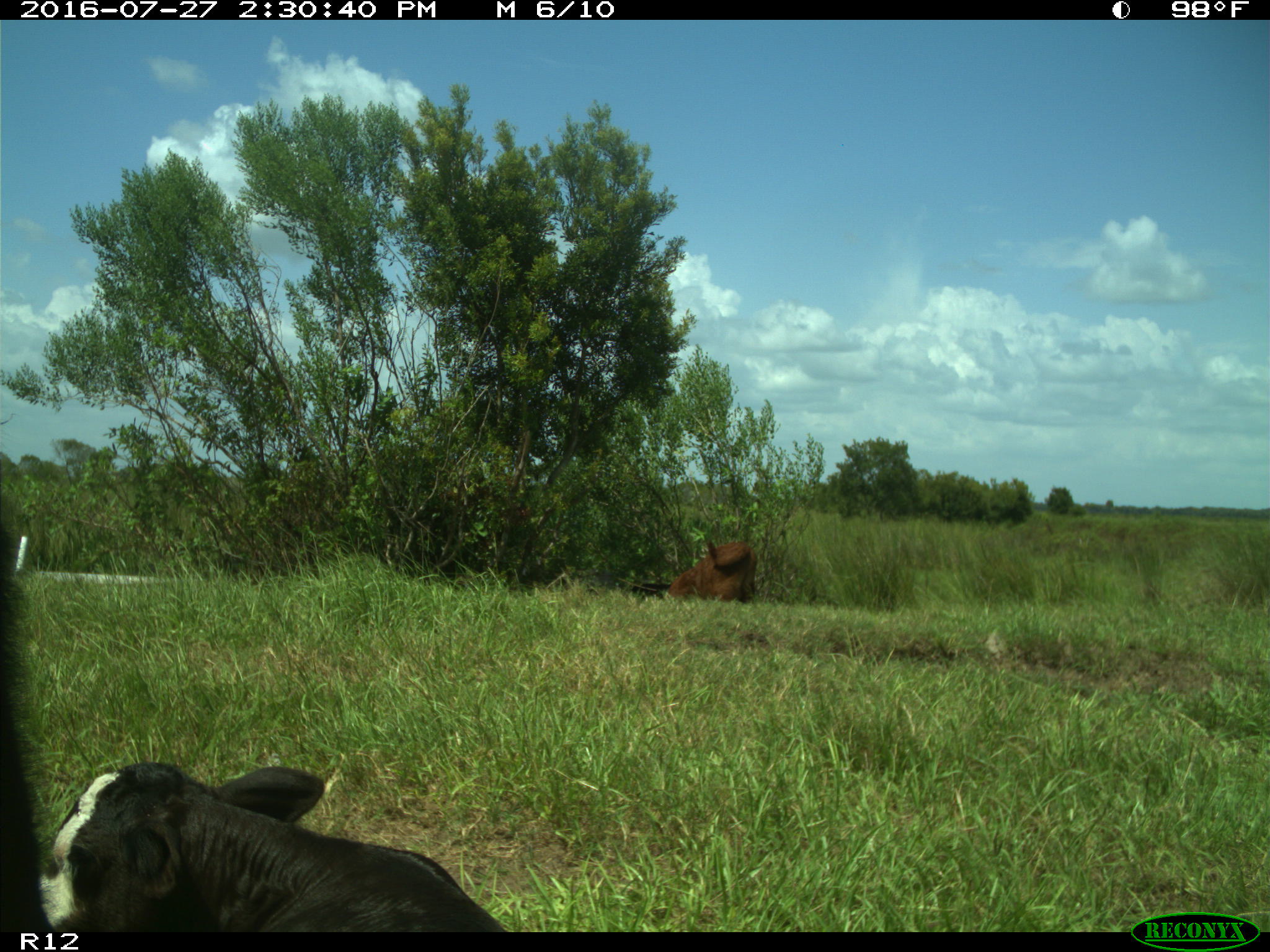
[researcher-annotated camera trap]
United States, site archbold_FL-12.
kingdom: Animalia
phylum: Chordata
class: Mammalia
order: Artiodactyla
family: Bovidae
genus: Bos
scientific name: Bos taurus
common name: domestic cow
Bos taurus (domestic cow).